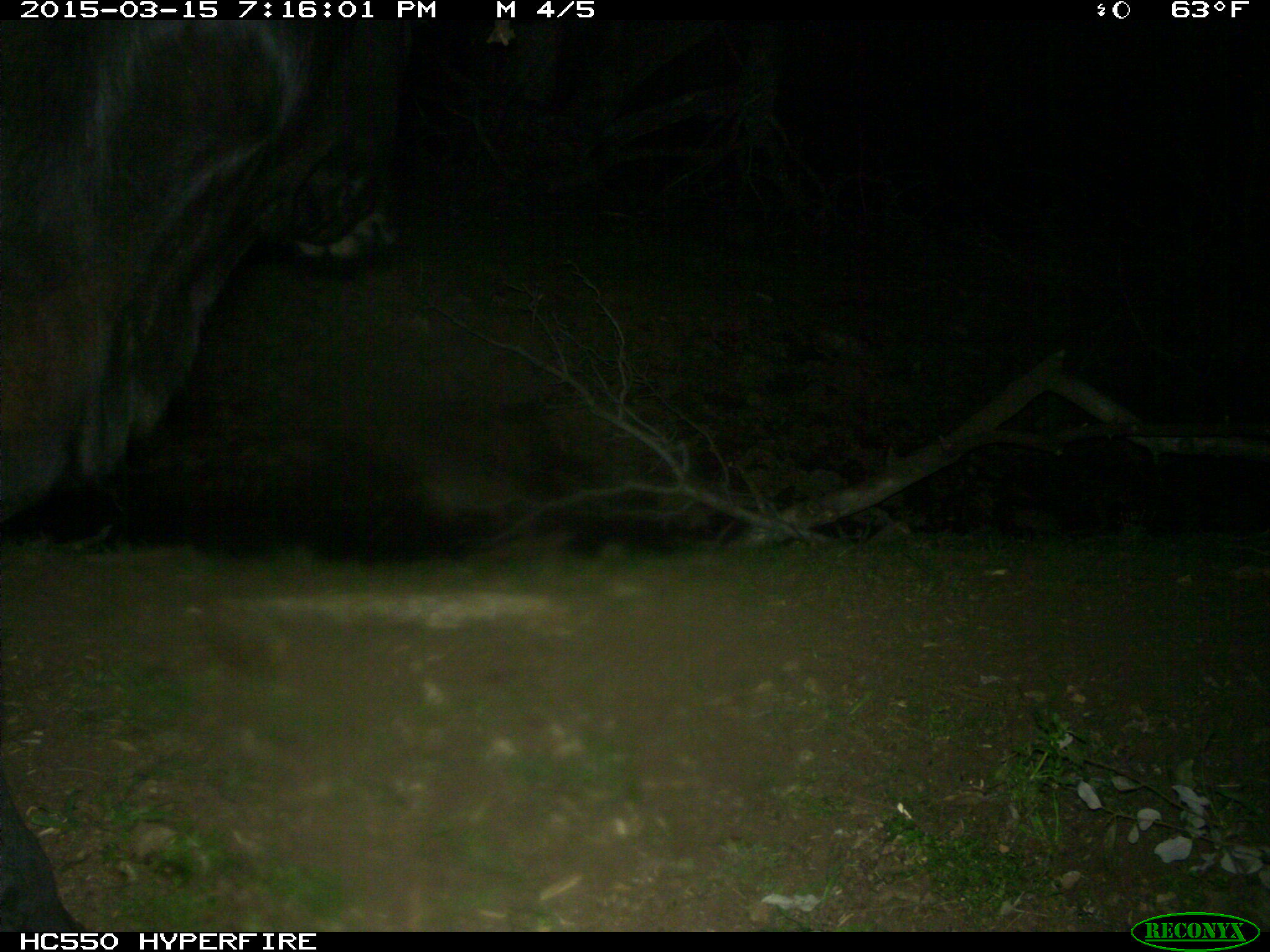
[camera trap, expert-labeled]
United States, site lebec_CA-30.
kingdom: Animalia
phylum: Chordata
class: Mammalia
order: Artiodactyla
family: Bovidae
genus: Bos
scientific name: Bos taurus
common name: domestic cow